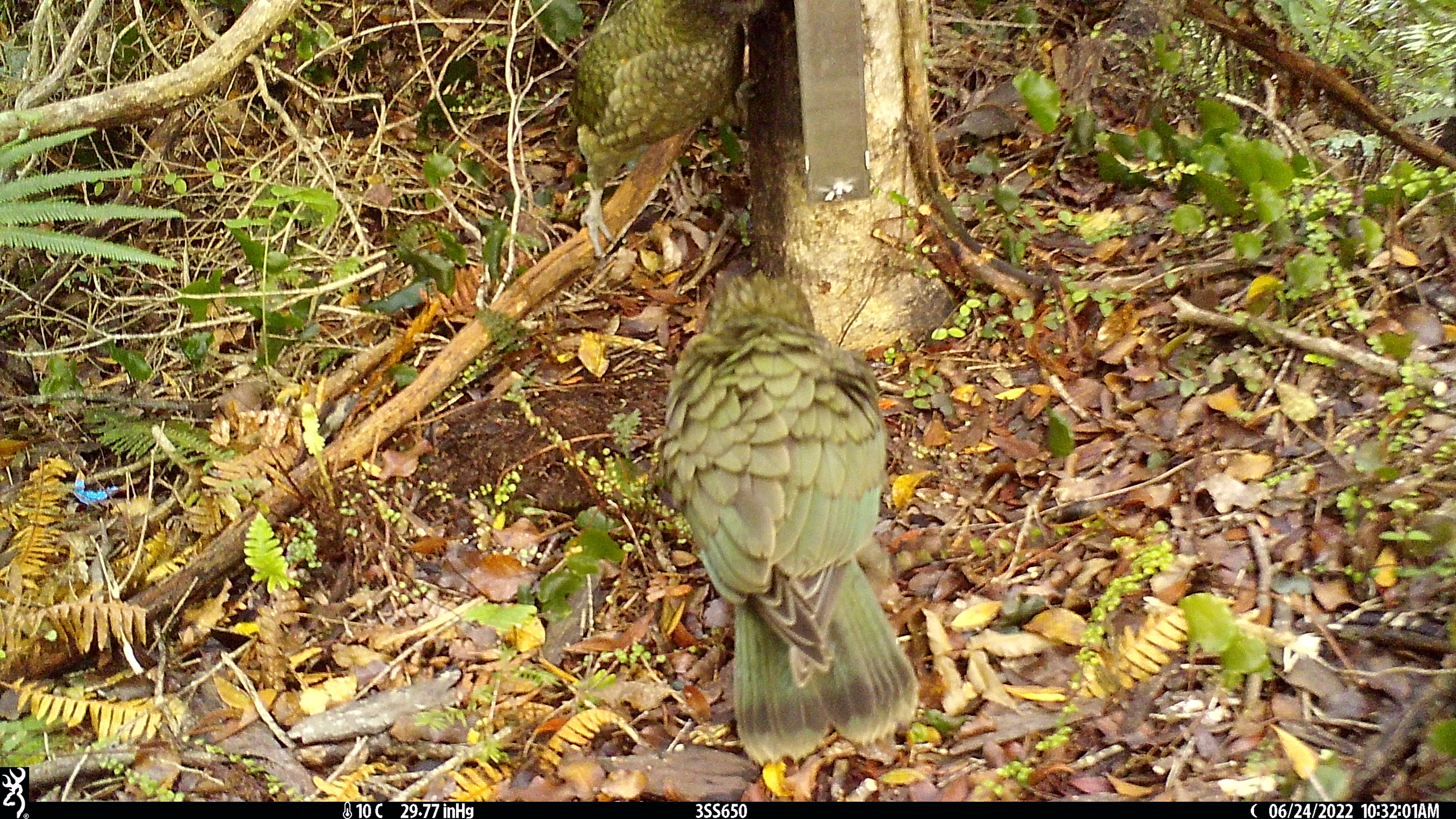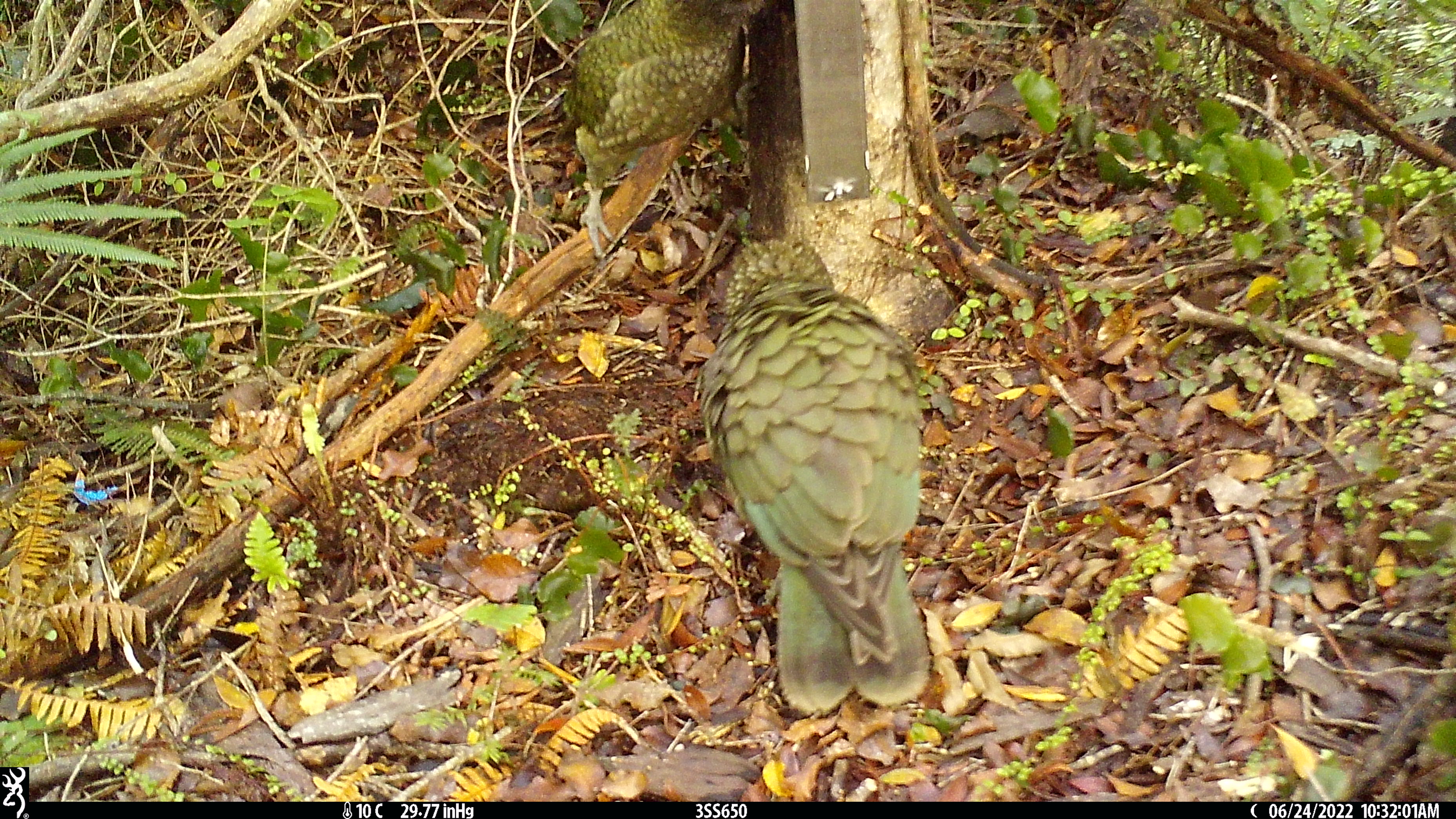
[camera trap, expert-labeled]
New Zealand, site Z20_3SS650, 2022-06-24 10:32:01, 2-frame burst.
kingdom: Animalia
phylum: Chordata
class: Aves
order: Psittaciformes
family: Strigopidae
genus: Nestor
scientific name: Nestor notabilis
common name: kea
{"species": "kea (Nestor notabilis)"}